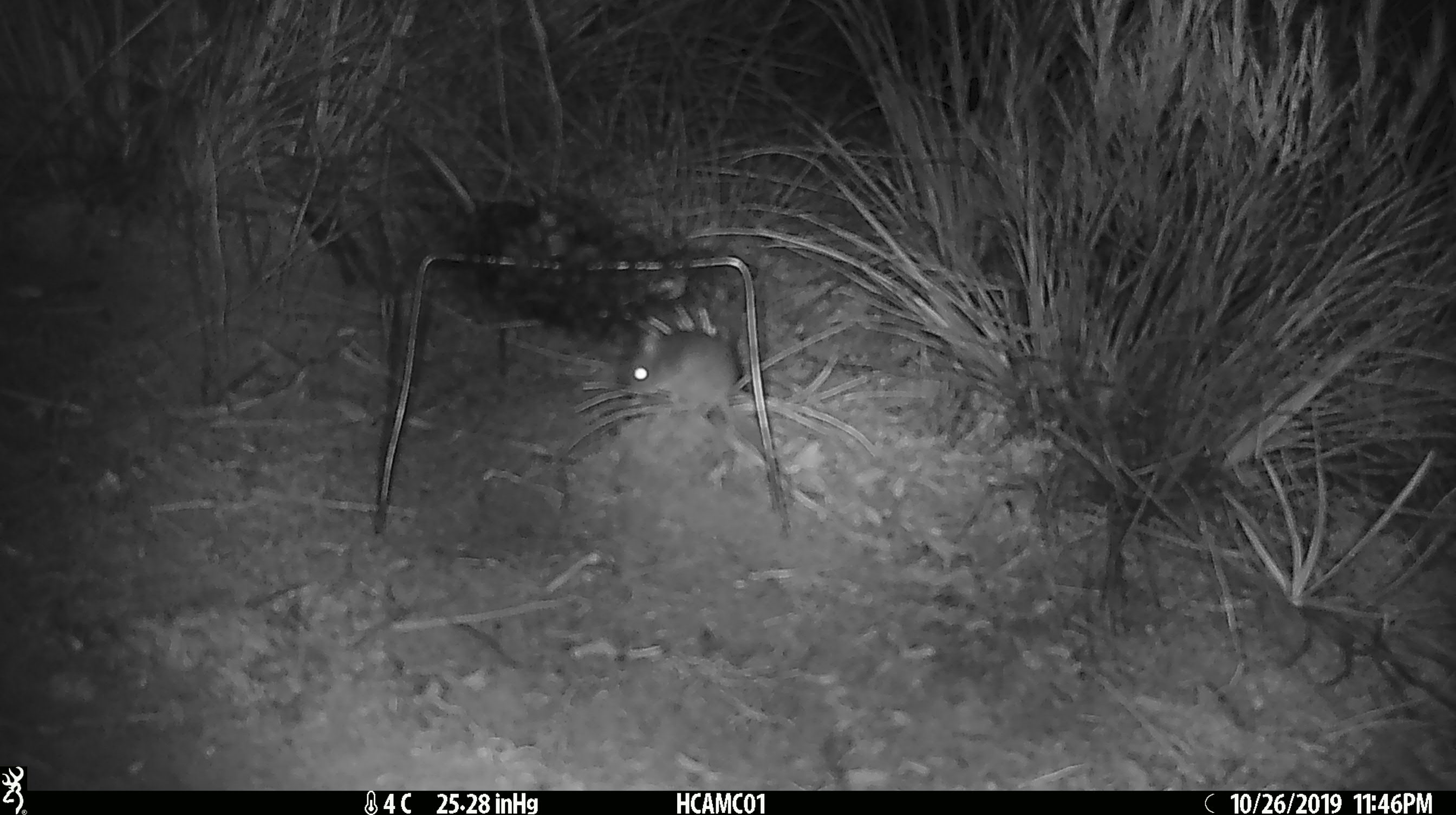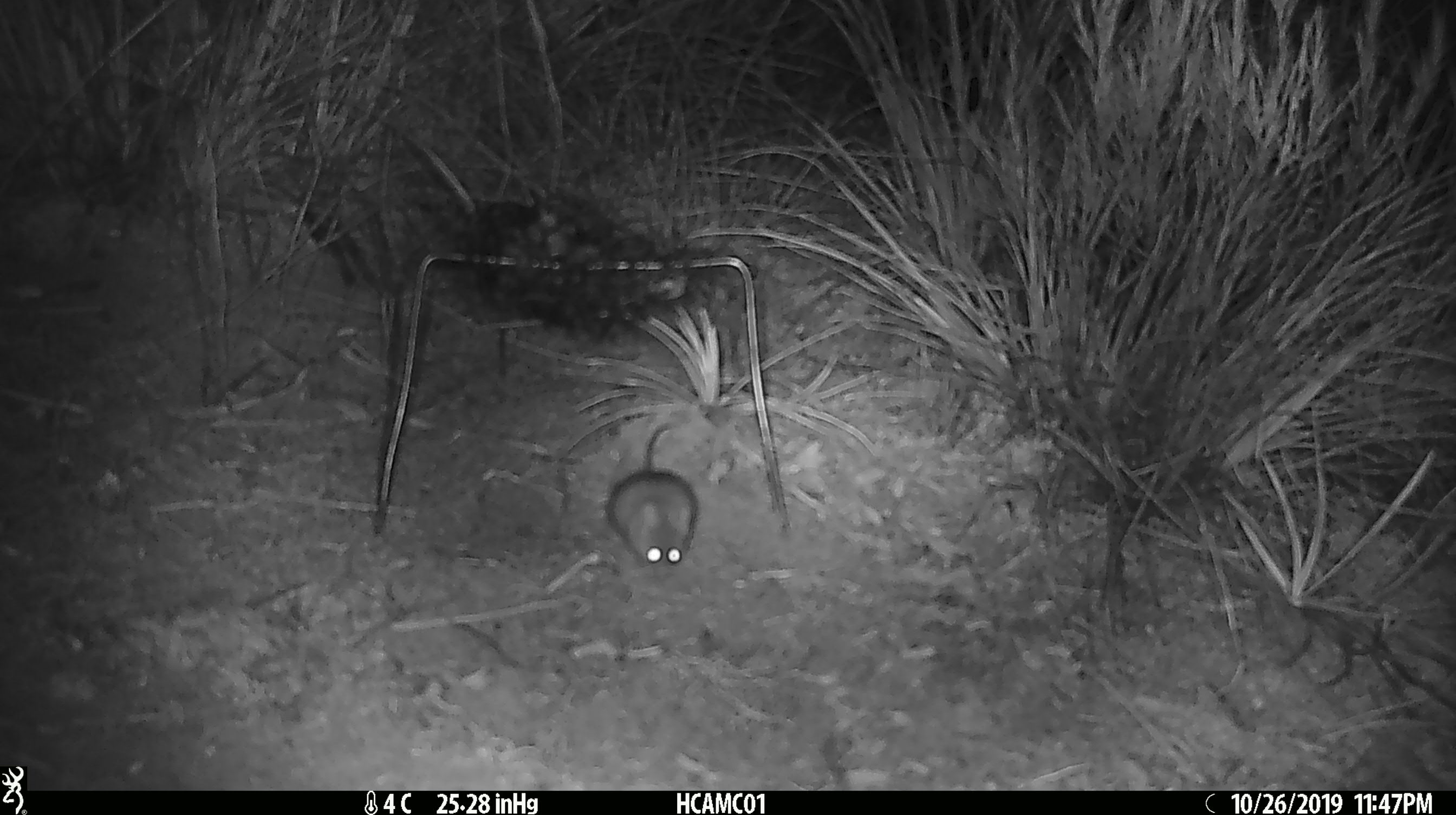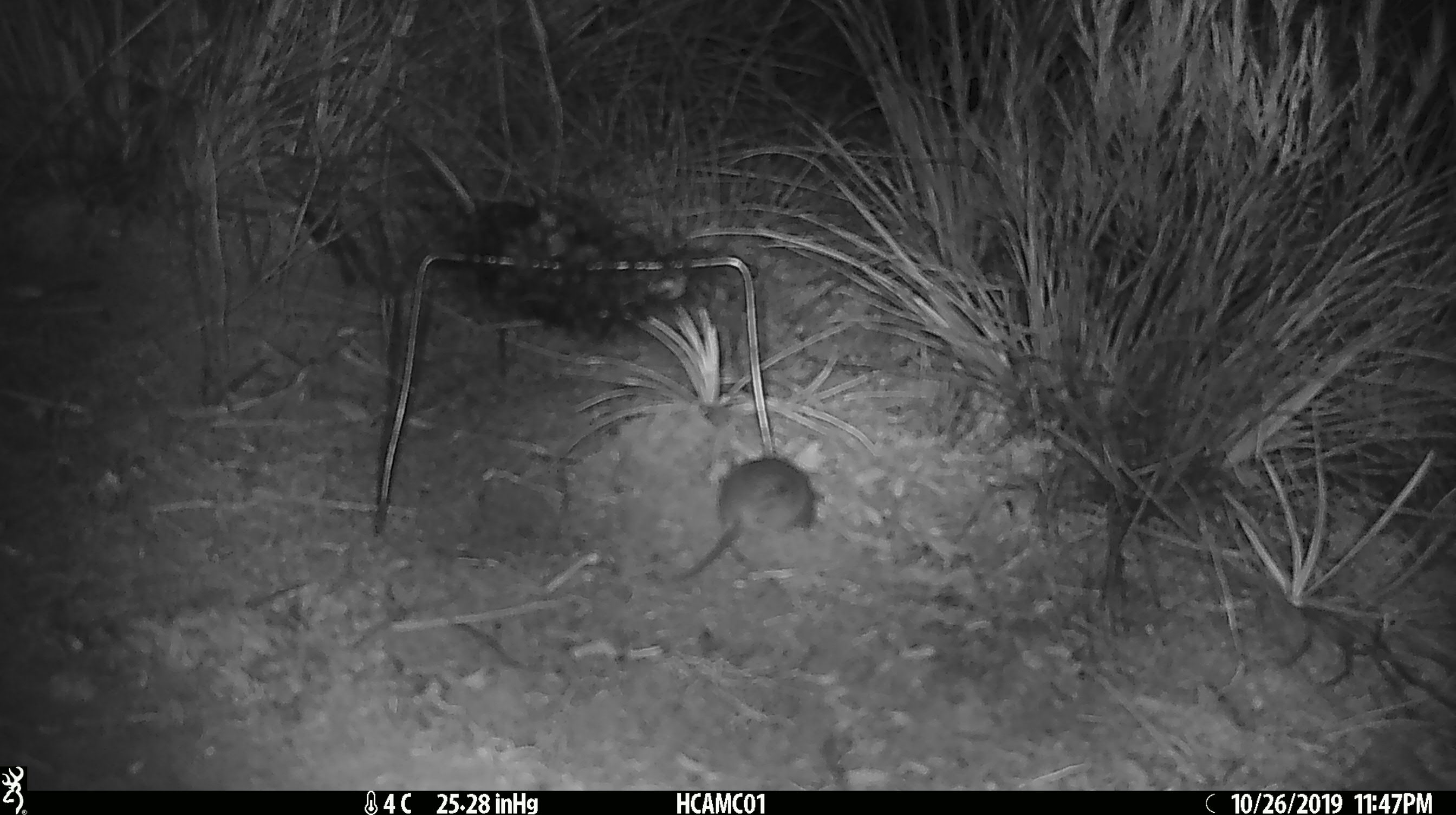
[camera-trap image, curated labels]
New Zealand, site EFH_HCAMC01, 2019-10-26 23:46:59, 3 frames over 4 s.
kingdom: Animalia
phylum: Chordata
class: Mammalia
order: Rodentia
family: Muridae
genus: Mus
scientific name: Mus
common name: mouse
Mouse (Mus).